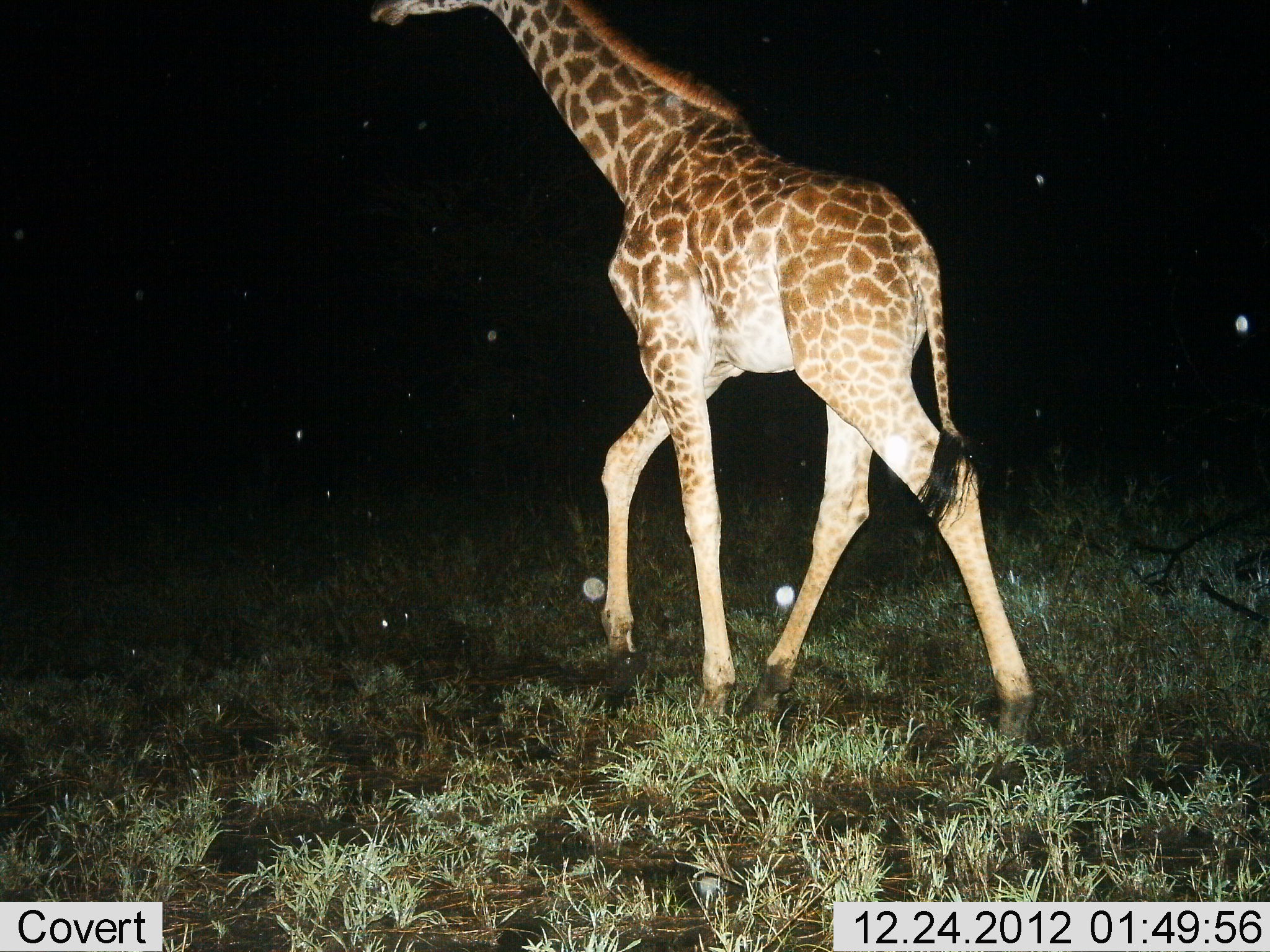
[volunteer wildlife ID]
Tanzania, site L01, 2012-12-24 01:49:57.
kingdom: Animalia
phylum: Chordata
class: Mammalia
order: Artiodactyla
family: Giraffidae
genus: Giraffa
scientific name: Giraffa camelopardalis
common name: giraffe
Giraffe (Giraffa camelopardalis), count 1. Behavior (volunteer vote fractions): standing 3%, resting 0%, moving 97%, interacting 0%. Young present (vote fraction): 5%. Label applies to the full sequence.